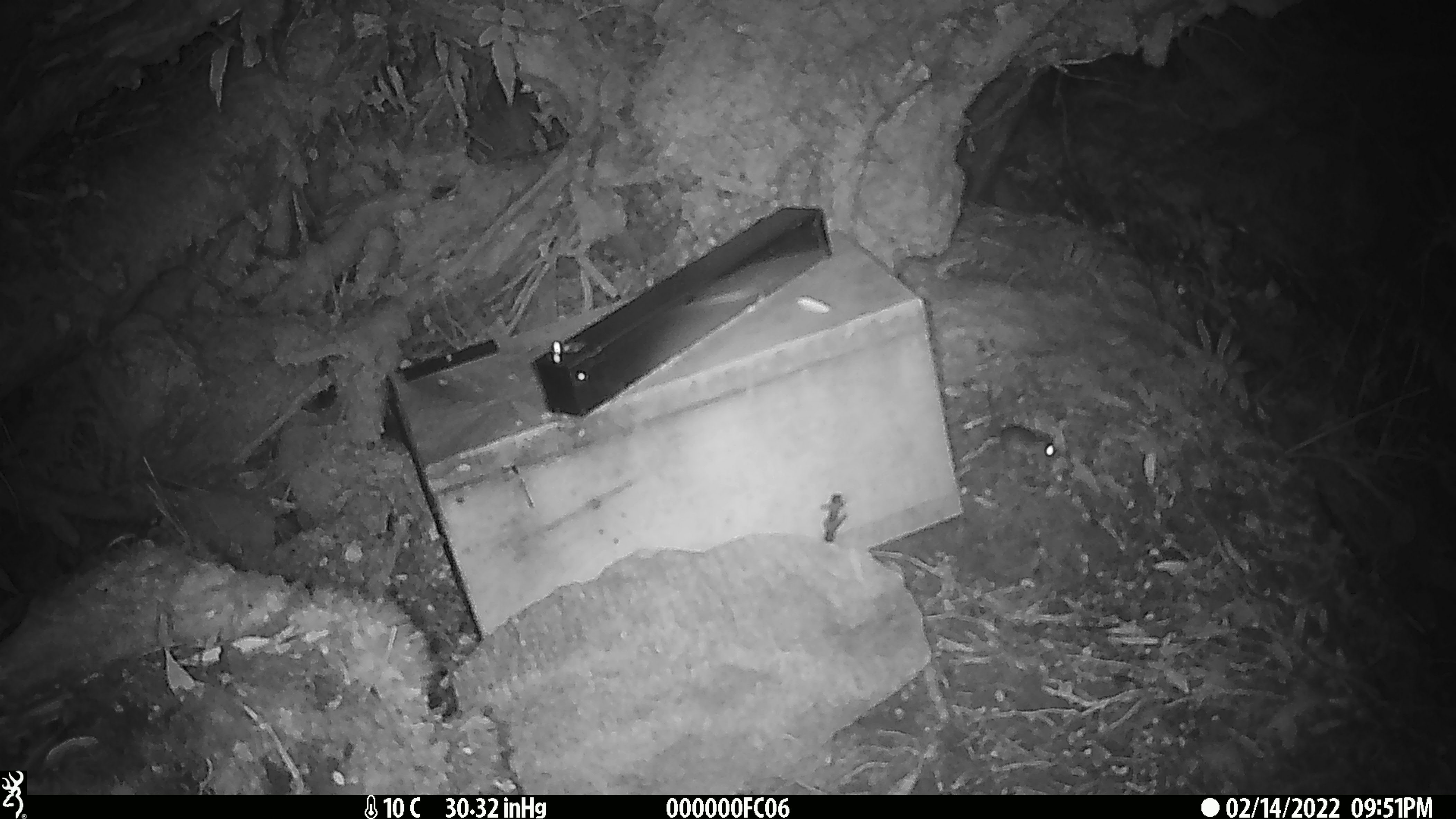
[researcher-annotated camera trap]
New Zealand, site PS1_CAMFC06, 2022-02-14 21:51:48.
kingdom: Animalia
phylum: Chordata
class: Mammalia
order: Rodentia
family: Muridae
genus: Mus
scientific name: Mus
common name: mouse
Mouse (Mus).